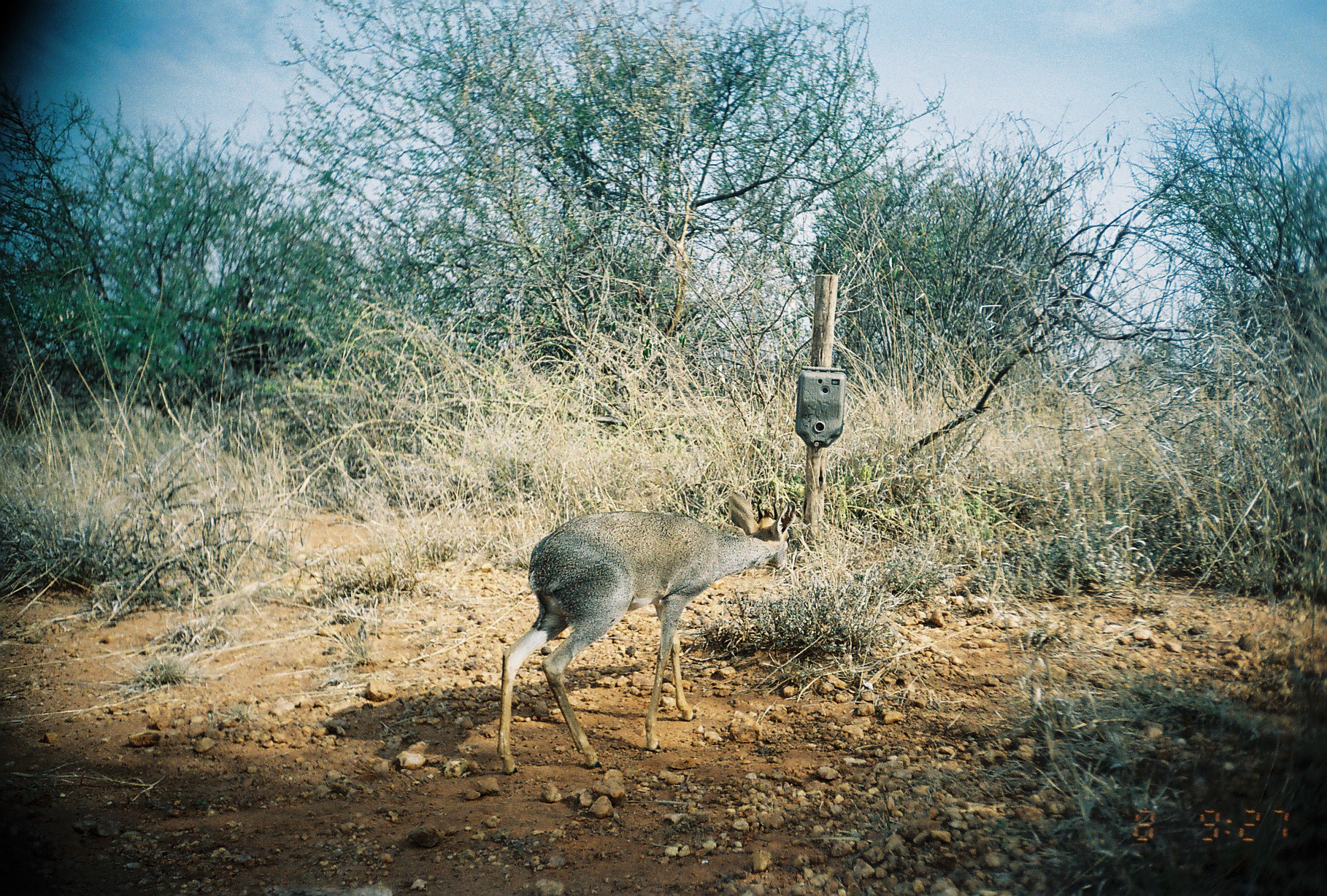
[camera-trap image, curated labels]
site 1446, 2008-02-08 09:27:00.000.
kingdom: Animalia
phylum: Chordata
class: Mammalia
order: Artiodactyla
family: Bovidae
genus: Madoqua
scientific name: Madoqua guentheri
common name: günther's dik-dik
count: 1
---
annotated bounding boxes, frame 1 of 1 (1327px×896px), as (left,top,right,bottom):
madoqua guentheri: (493,488,797,777)